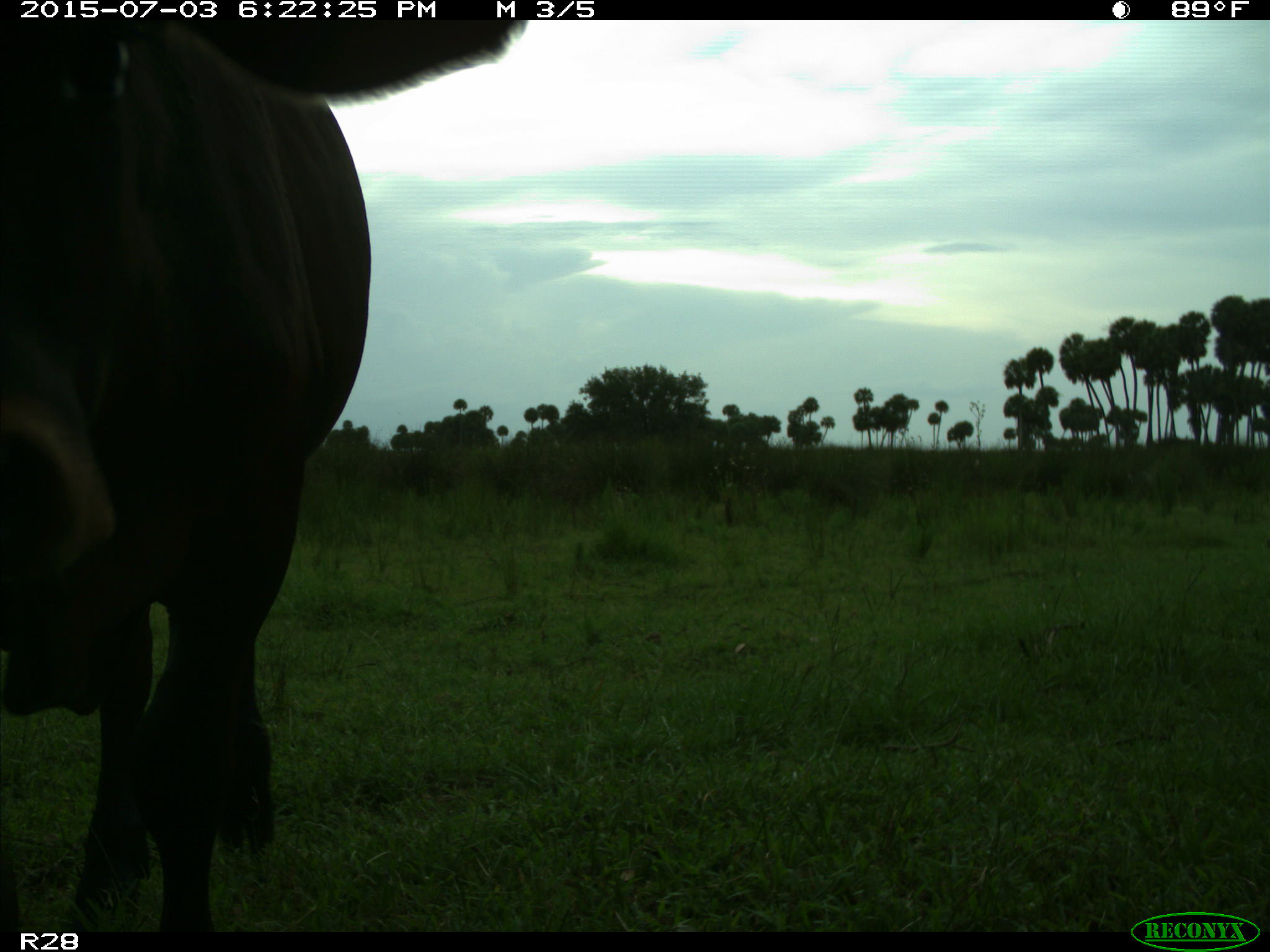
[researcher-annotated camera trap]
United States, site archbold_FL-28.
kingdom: Animalia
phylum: Chordata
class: Mammalia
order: Artiodactyla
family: Bovidae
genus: Bos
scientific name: Bos taurus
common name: domestic cow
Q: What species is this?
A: Bos taurus (domestic cow).